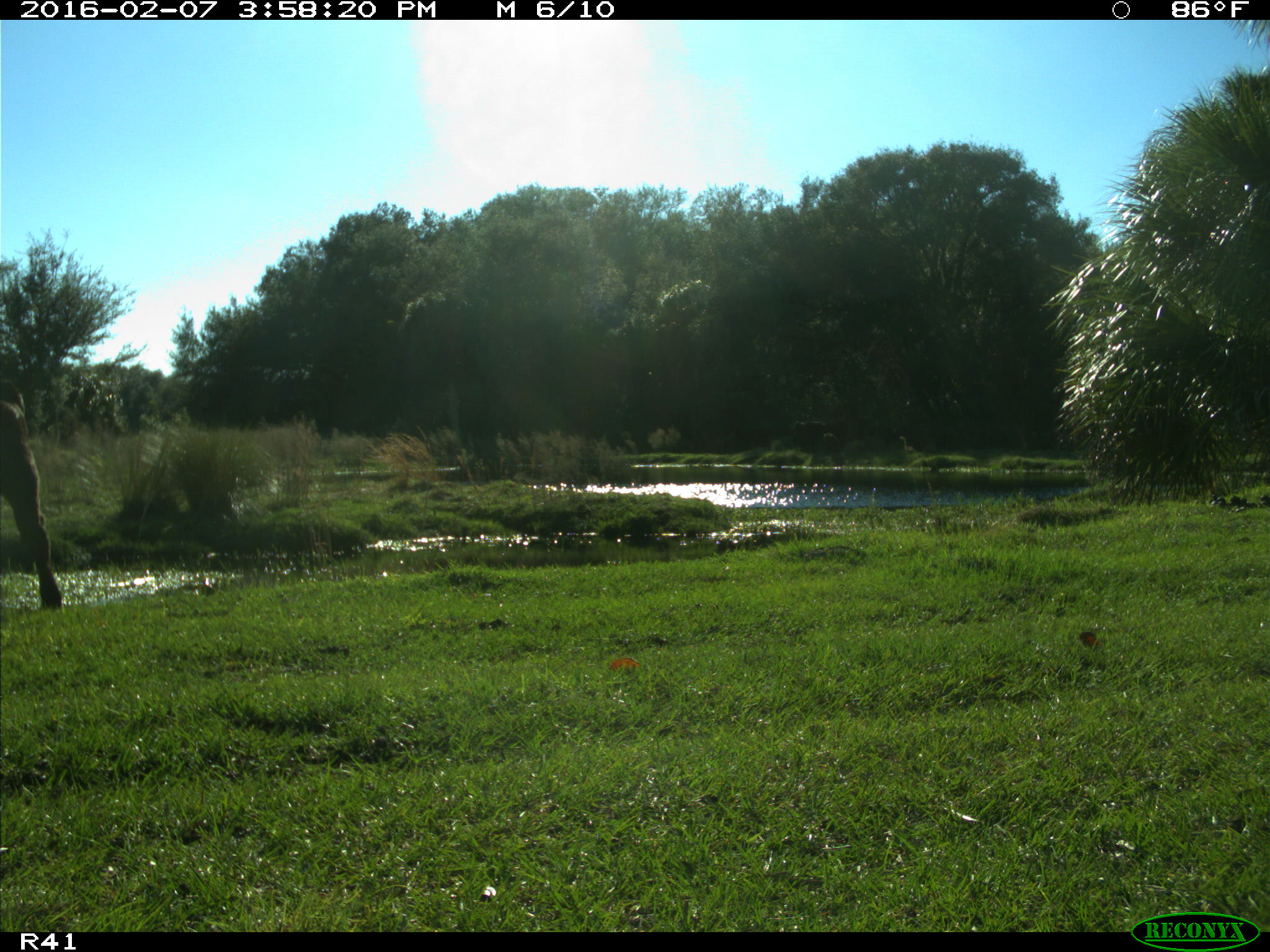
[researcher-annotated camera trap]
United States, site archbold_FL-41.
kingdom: Animalia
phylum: Chordata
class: Mammalia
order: Artiodactyla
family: Bovidae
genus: Bos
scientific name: Bos taurus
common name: domestic cow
Bos taurus (domestic cow).